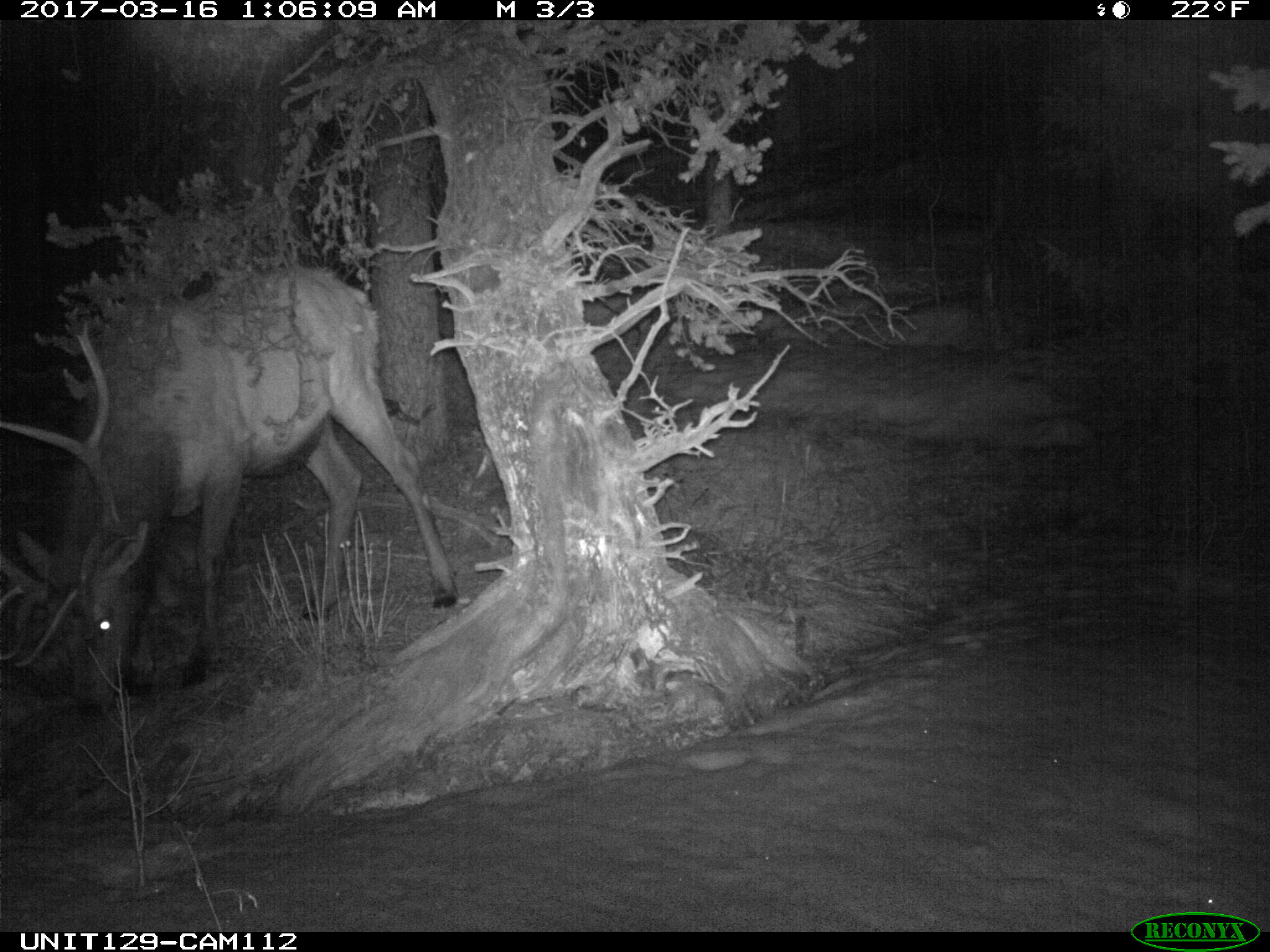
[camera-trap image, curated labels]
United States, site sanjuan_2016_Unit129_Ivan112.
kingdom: Animalia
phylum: Chordata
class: Mammalia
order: Artiodactyla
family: Cervidae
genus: Cervus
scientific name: Cervus elaphus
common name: red deer